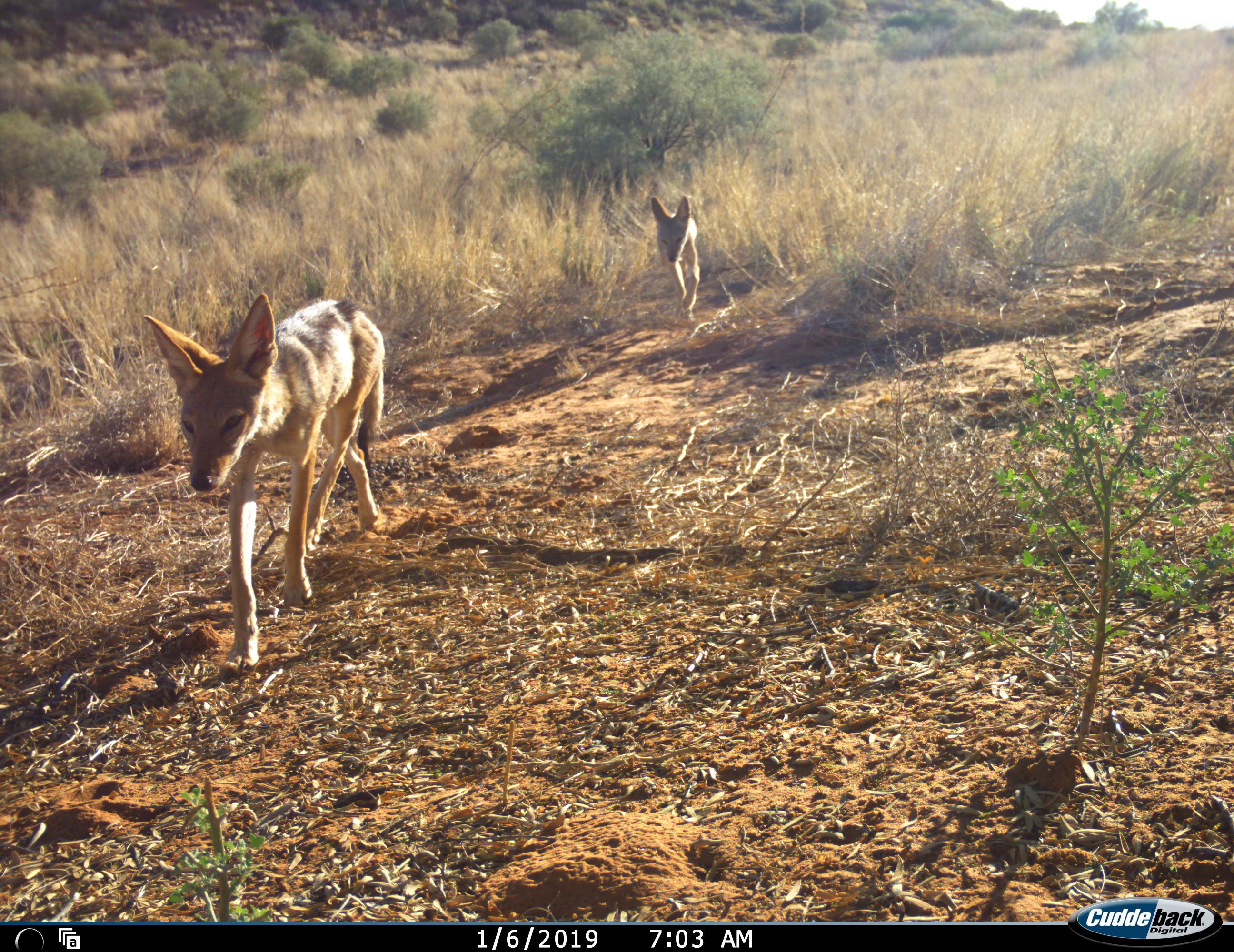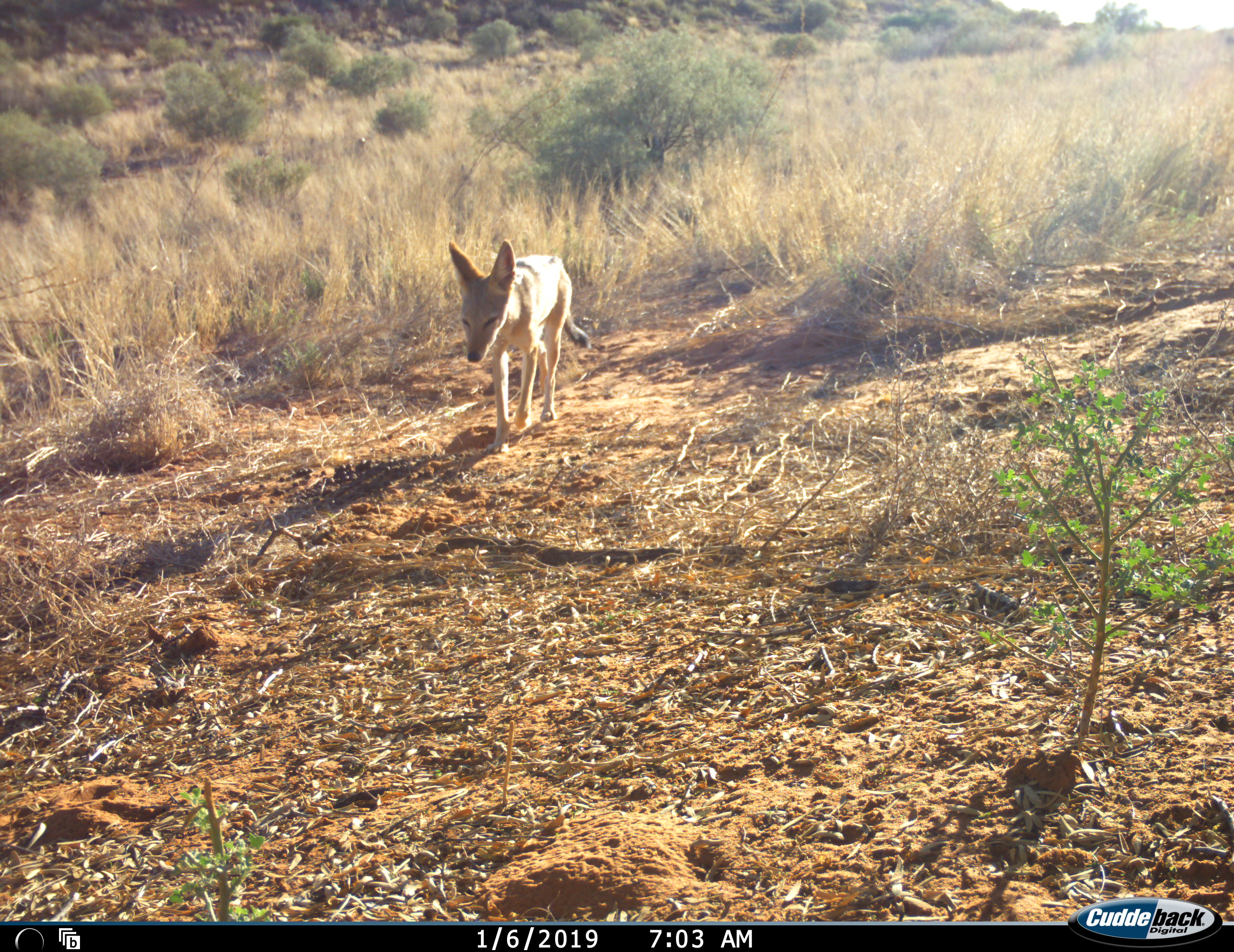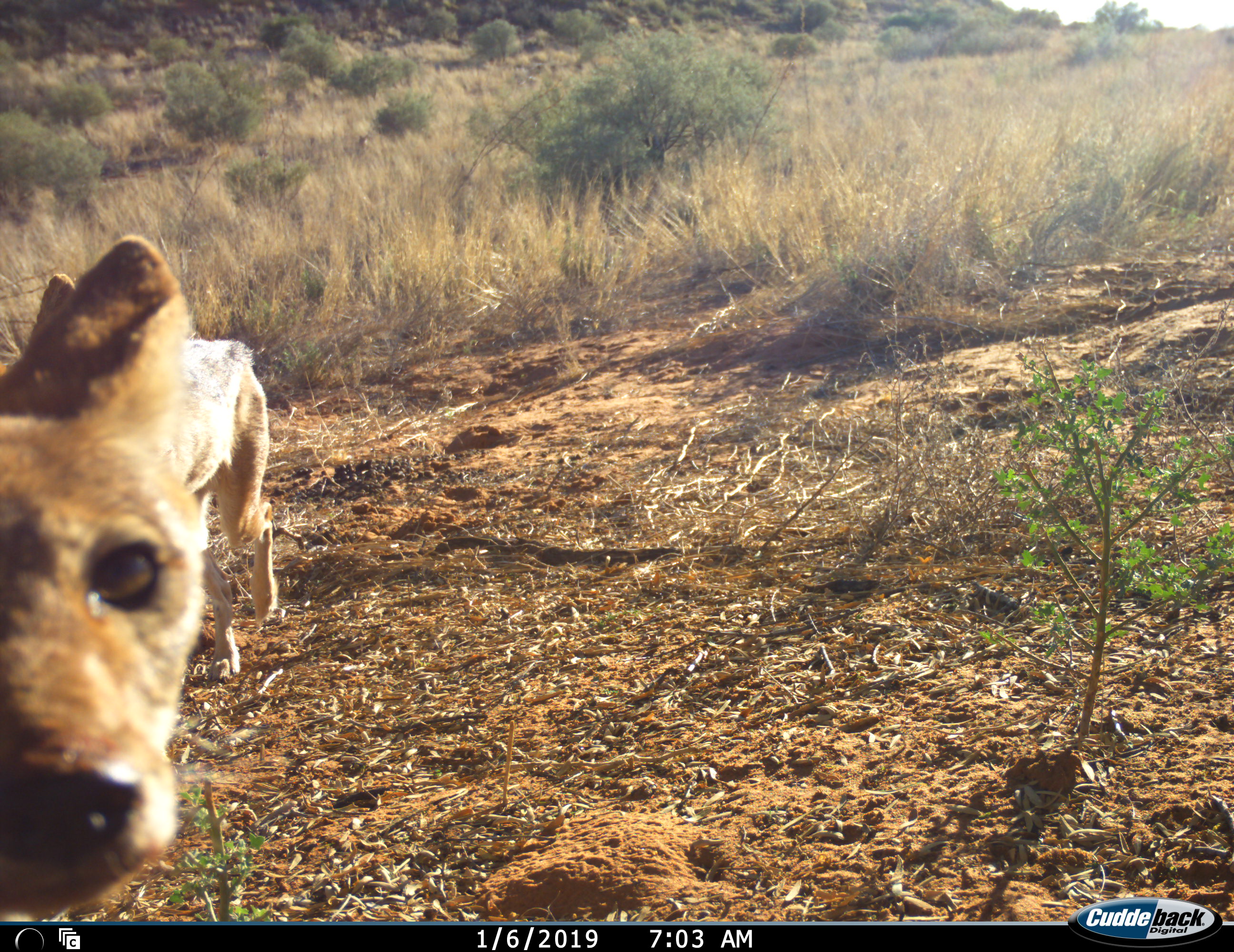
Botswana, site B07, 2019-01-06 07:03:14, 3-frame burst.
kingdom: Animalia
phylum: Chordata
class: Mammalia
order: Carnivora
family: Canidae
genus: Lupulella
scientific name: Lupulella mesomelas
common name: black-backed jackal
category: jackalblackbacked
Jackalblackbacked (black-backed jackal) (Lupulella mesomelas), count 2. Behavior (volunteer vote fractions): standing 10%, resting 0%, moving 100%, interacting 10%. Young present (vote fraction): 30%. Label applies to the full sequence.